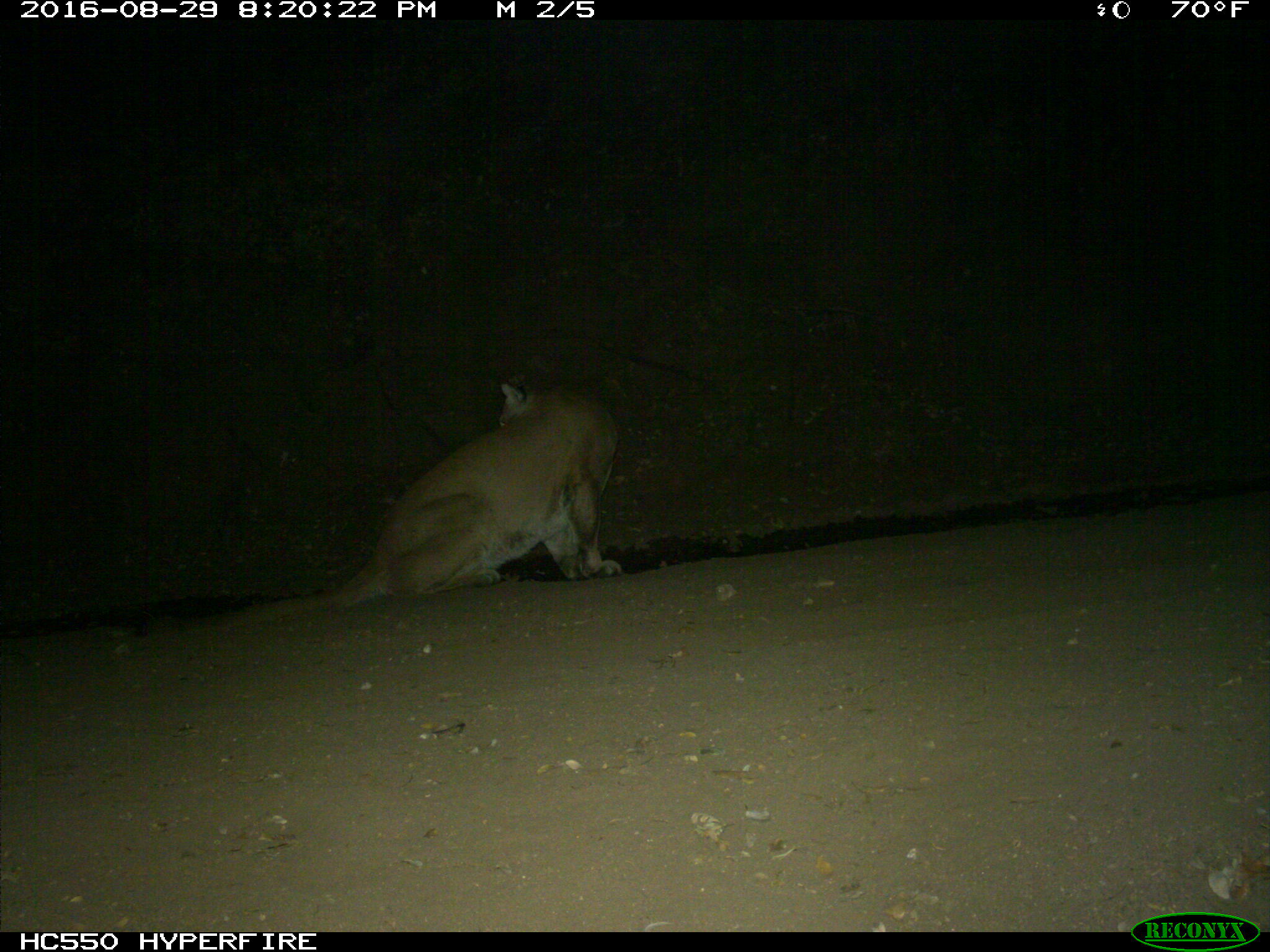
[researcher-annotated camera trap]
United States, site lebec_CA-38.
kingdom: Animalia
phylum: Chordata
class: Mammalia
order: Carnivora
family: Felidae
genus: Puma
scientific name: Puma concolor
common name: mountain lion